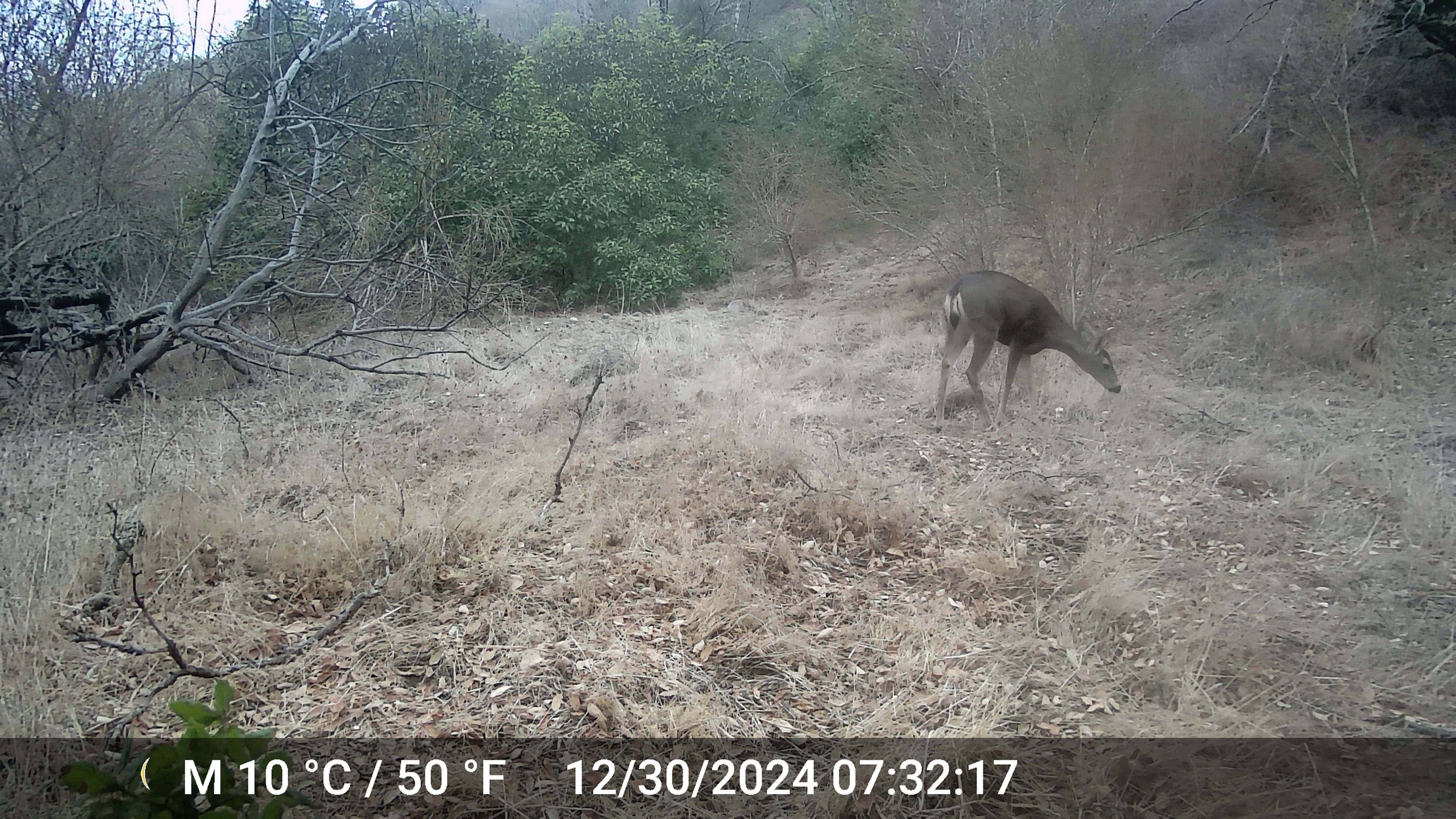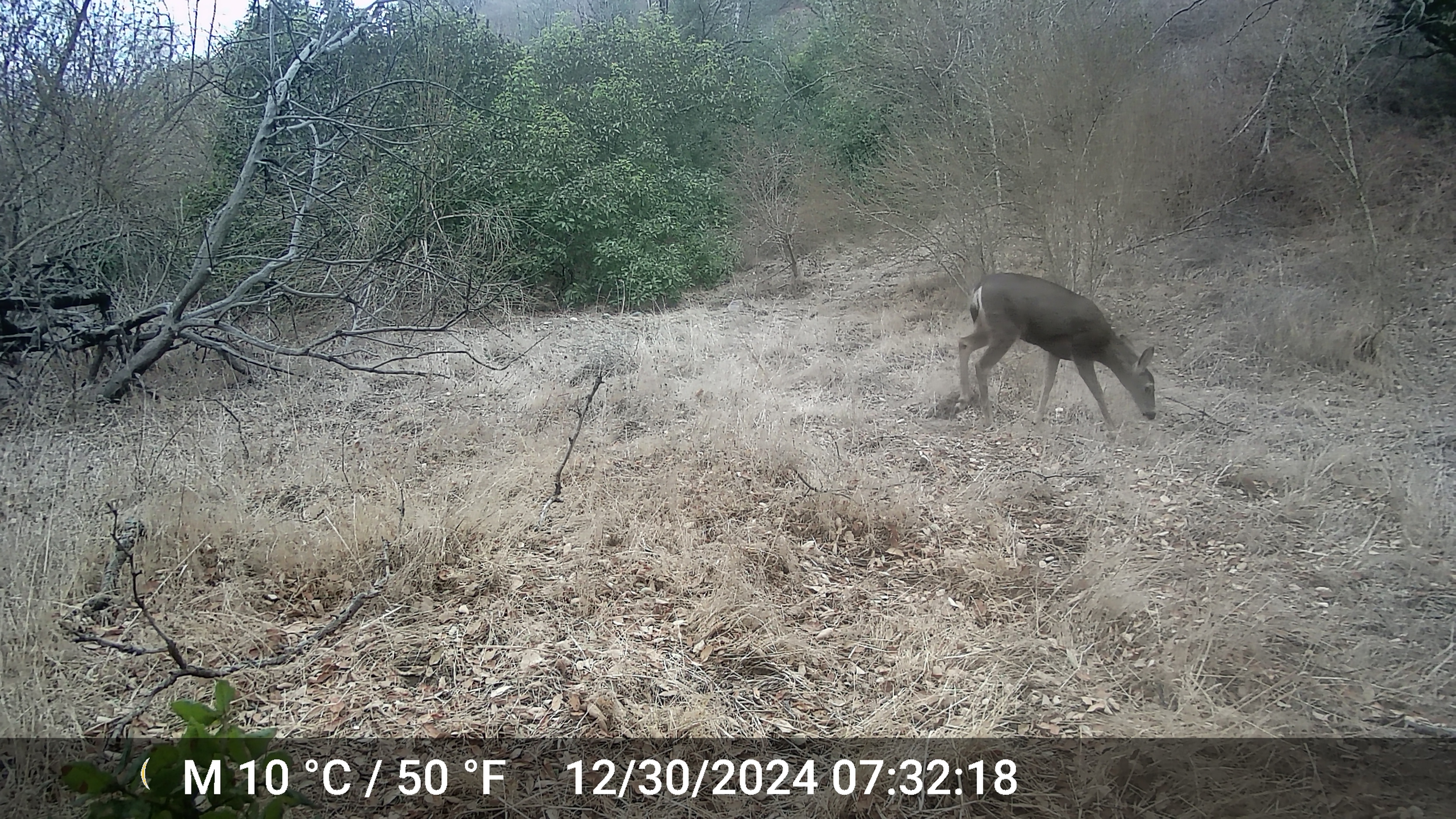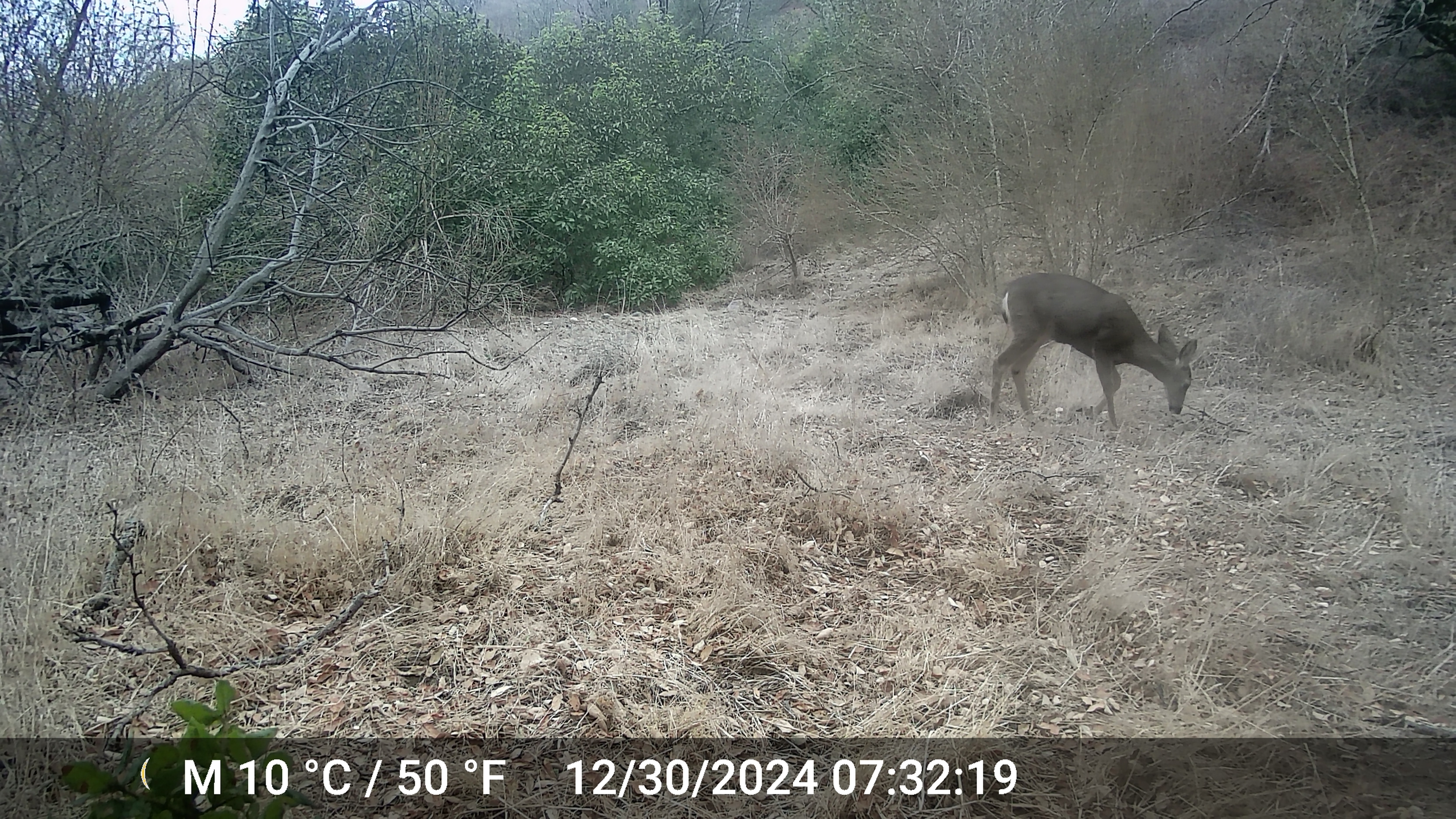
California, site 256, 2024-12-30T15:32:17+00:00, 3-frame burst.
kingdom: Animalia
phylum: Chordata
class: Mammalia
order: Artiodactyla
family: Cervidae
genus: Odocoileus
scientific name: Odocoileus hemionus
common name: mule deer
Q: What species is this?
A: Mule deer (Odocoileus hemionus).